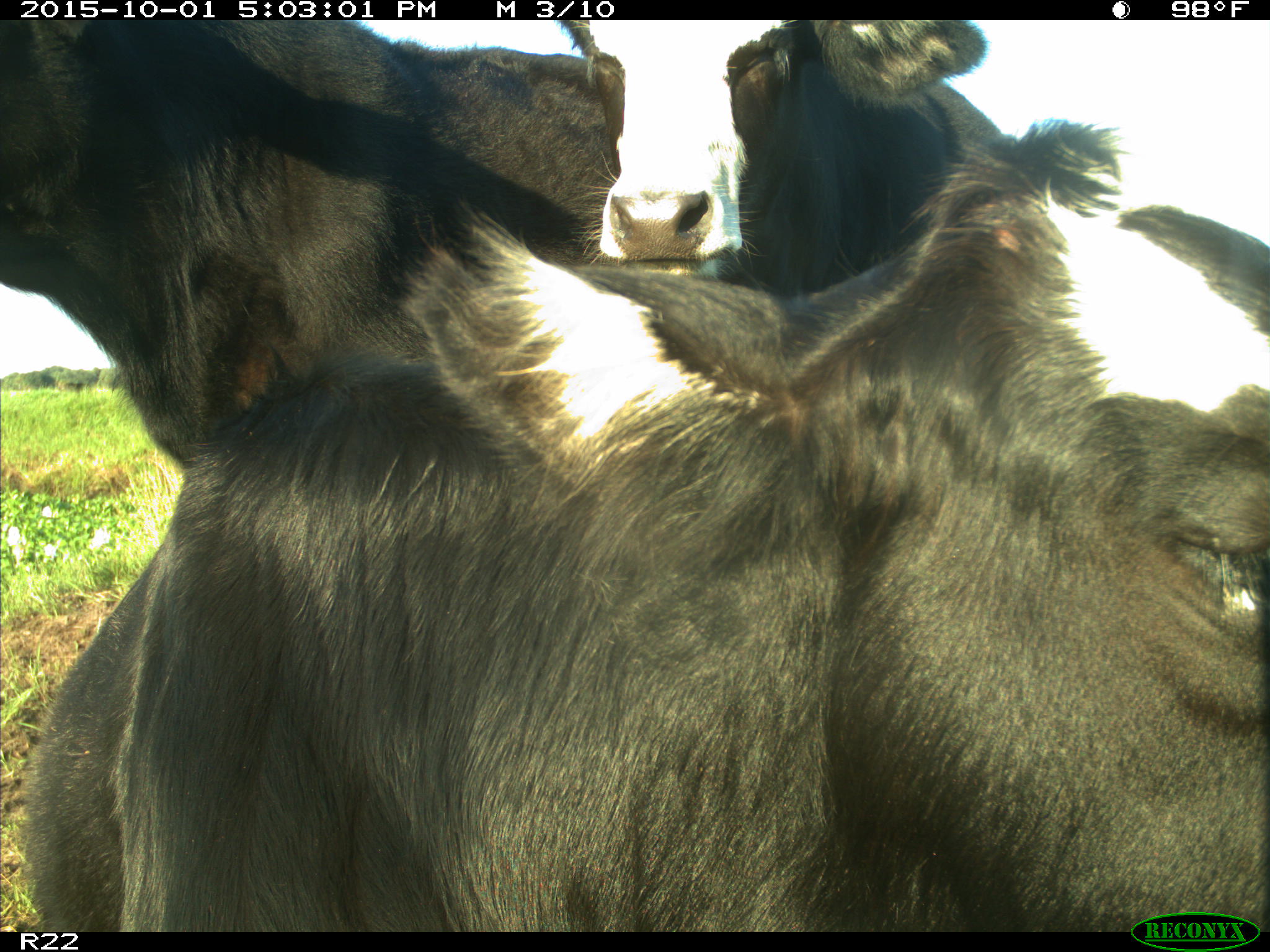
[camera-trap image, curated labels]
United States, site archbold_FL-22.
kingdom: Animalia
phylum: Chordata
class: Mammalia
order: Artiodactyla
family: Bovidae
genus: Bos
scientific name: Bos taurus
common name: domestic cow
Bos taurus (domestic cow).